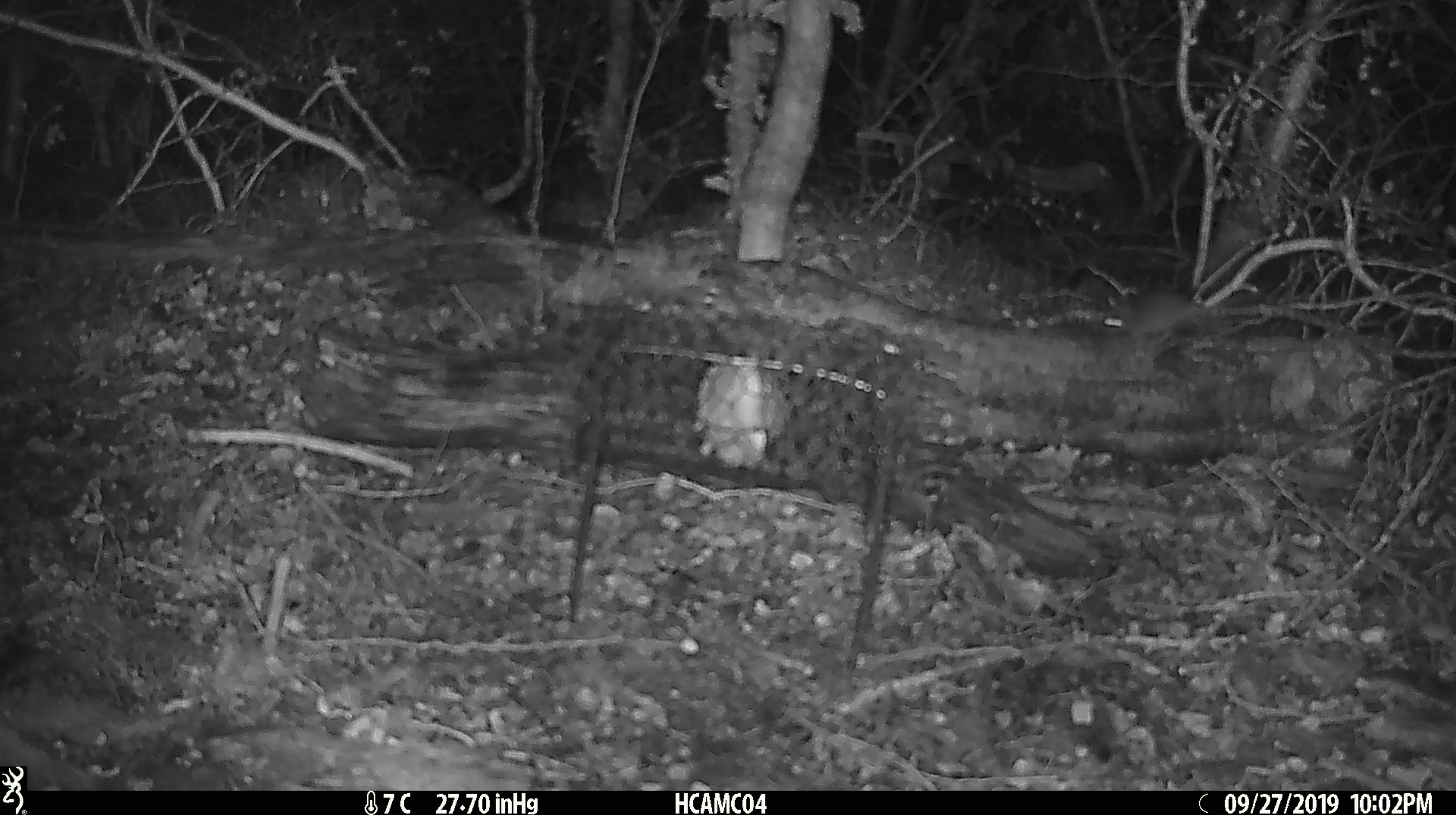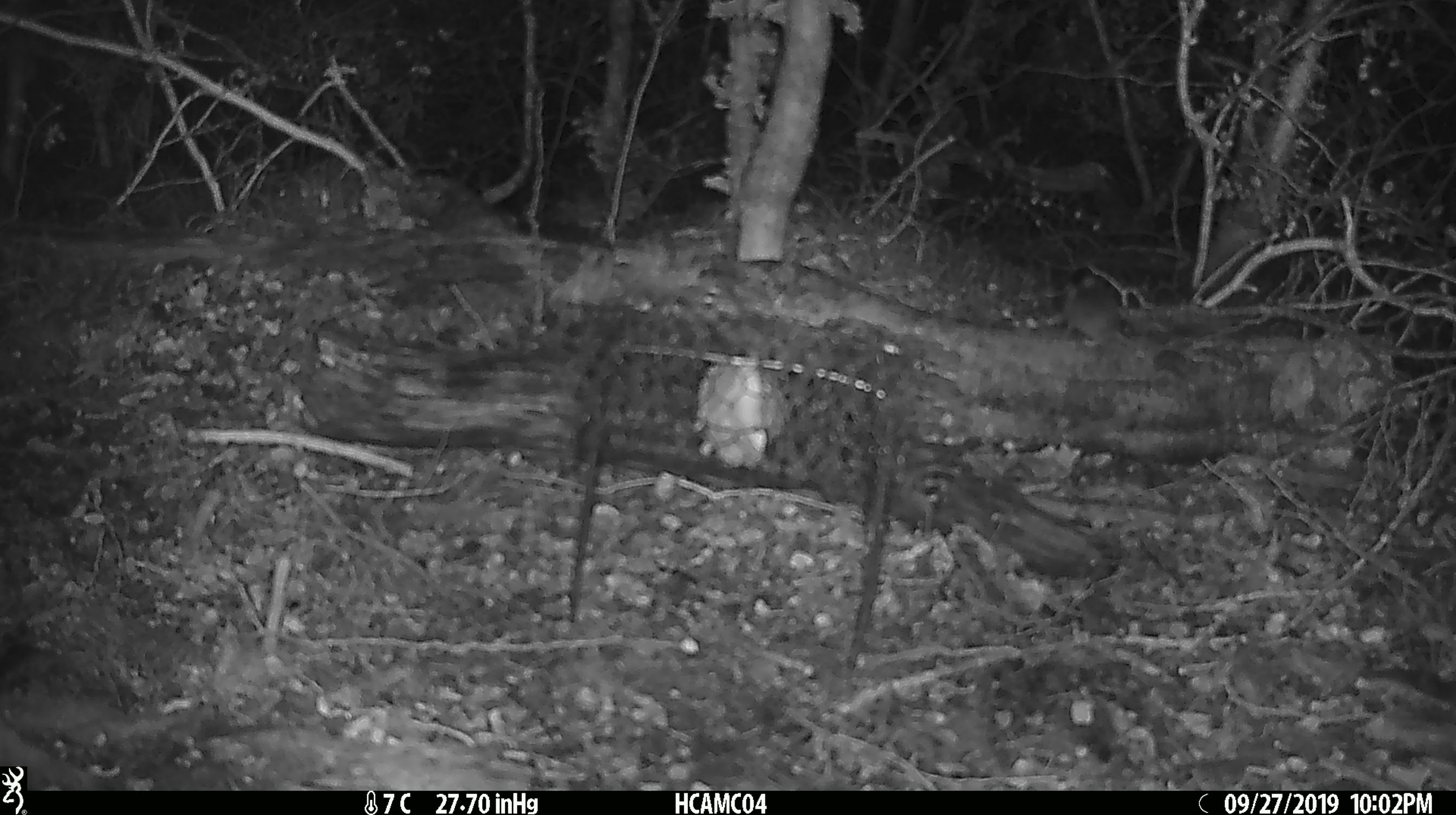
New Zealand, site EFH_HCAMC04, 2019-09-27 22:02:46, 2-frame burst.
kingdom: Animalia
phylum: Chordata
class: Mammalia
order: Rodentia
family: Muridae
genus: Mus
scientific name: Mus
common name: mouse